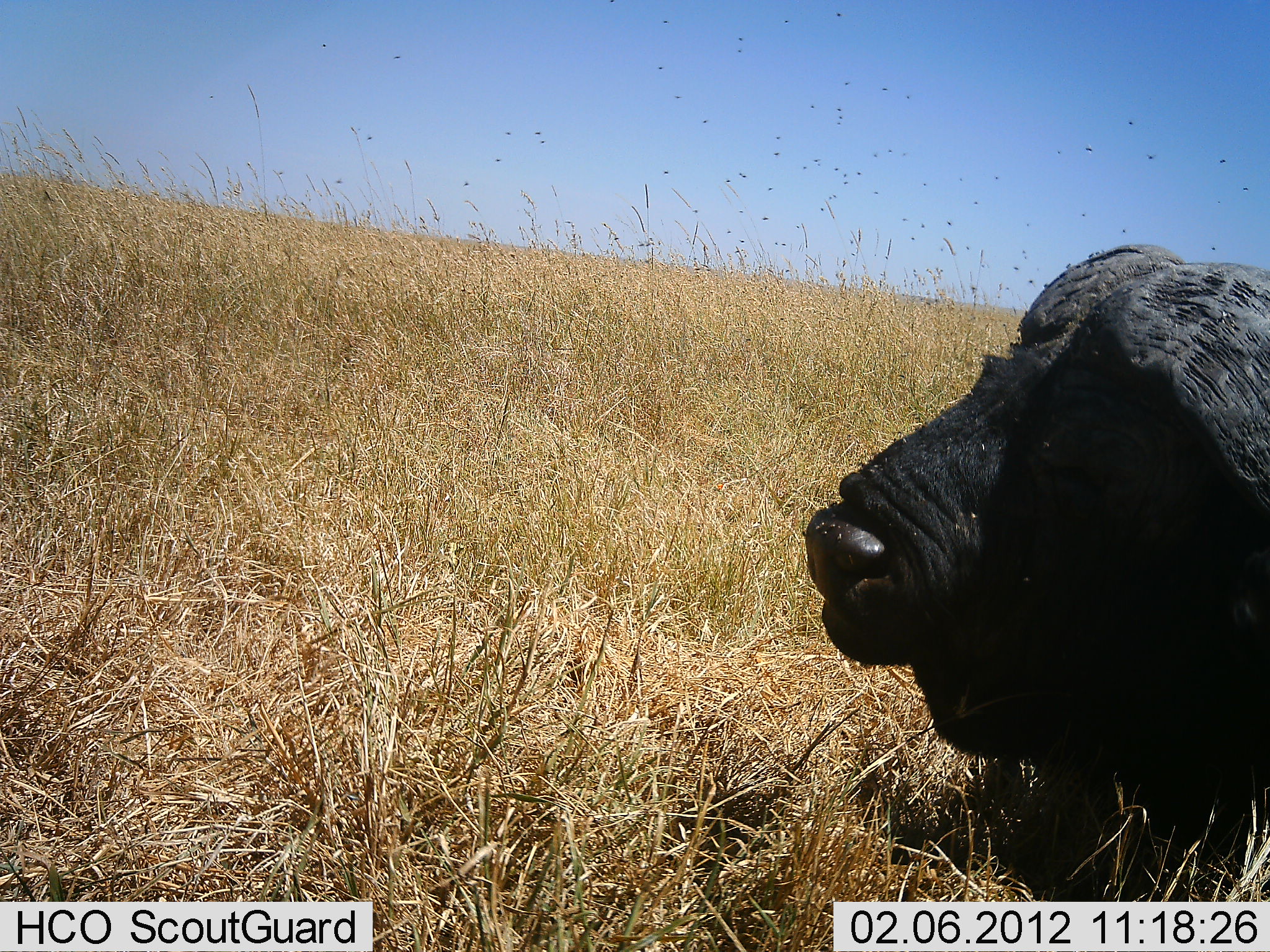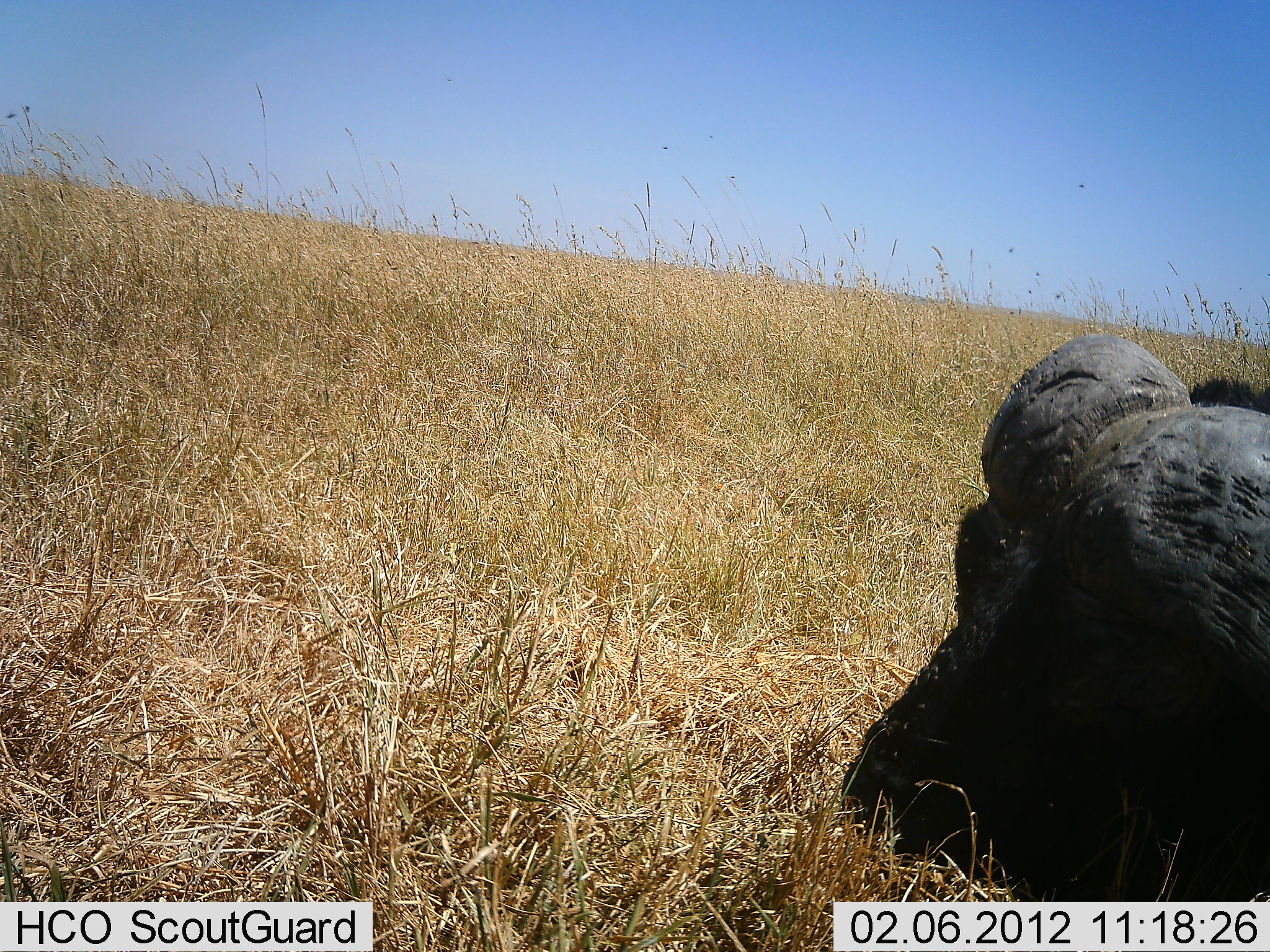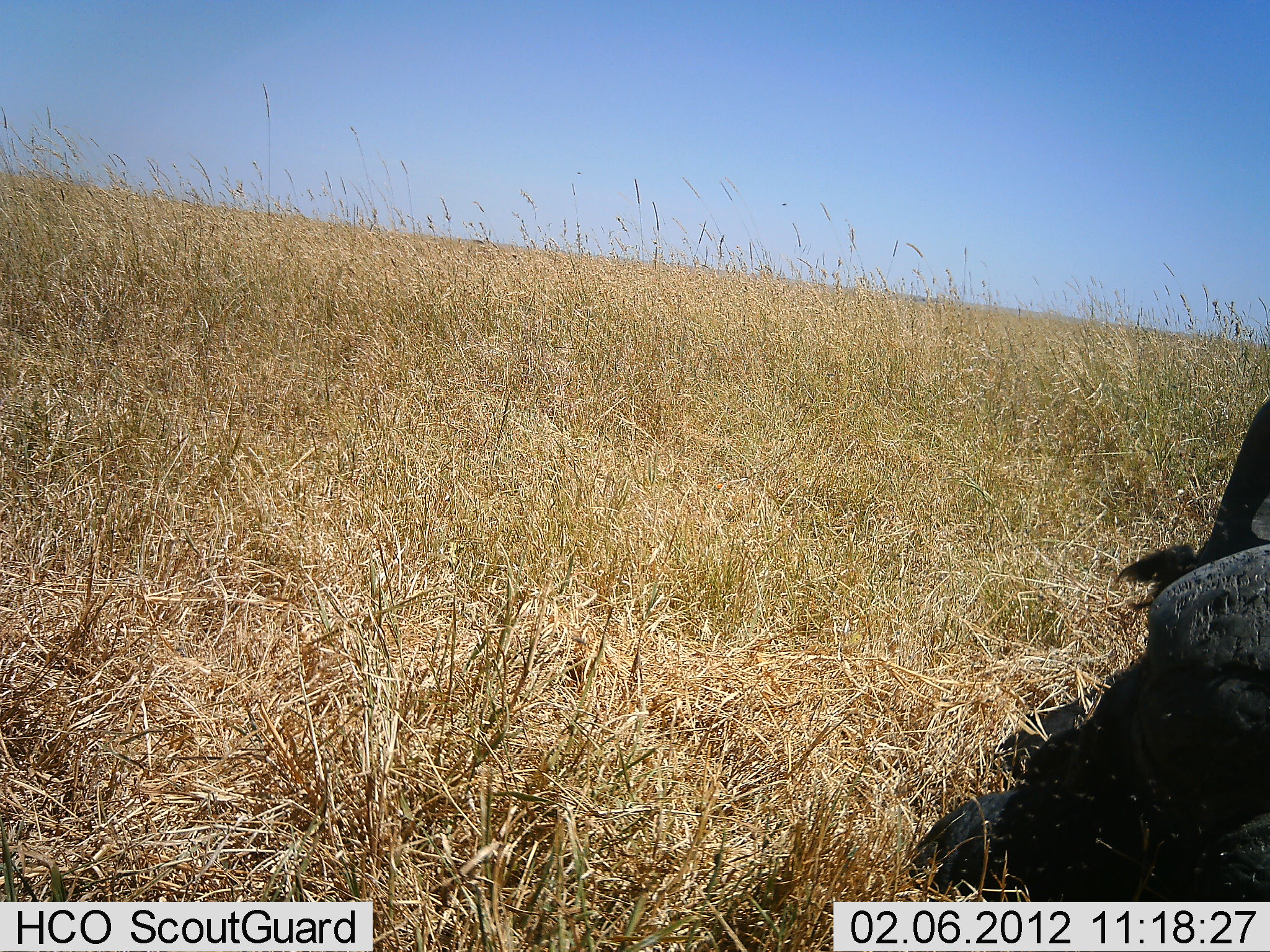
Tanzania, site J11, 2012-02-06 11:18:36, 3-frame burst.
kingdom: Animalia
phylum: Chordata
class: Mammalia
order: Artiodactyla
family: Bovidae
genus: Syncerus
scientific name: Syncerus caffer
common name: cape buffalo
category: buffalo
Buffalo (cape buffalo) (Syncerus caffer), count 1. Behavior (volunteer vote fractions): standing 0%, resting 80%, moving 13%, interacting 0%. Young present (vote fraction): 0%. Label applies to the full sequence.